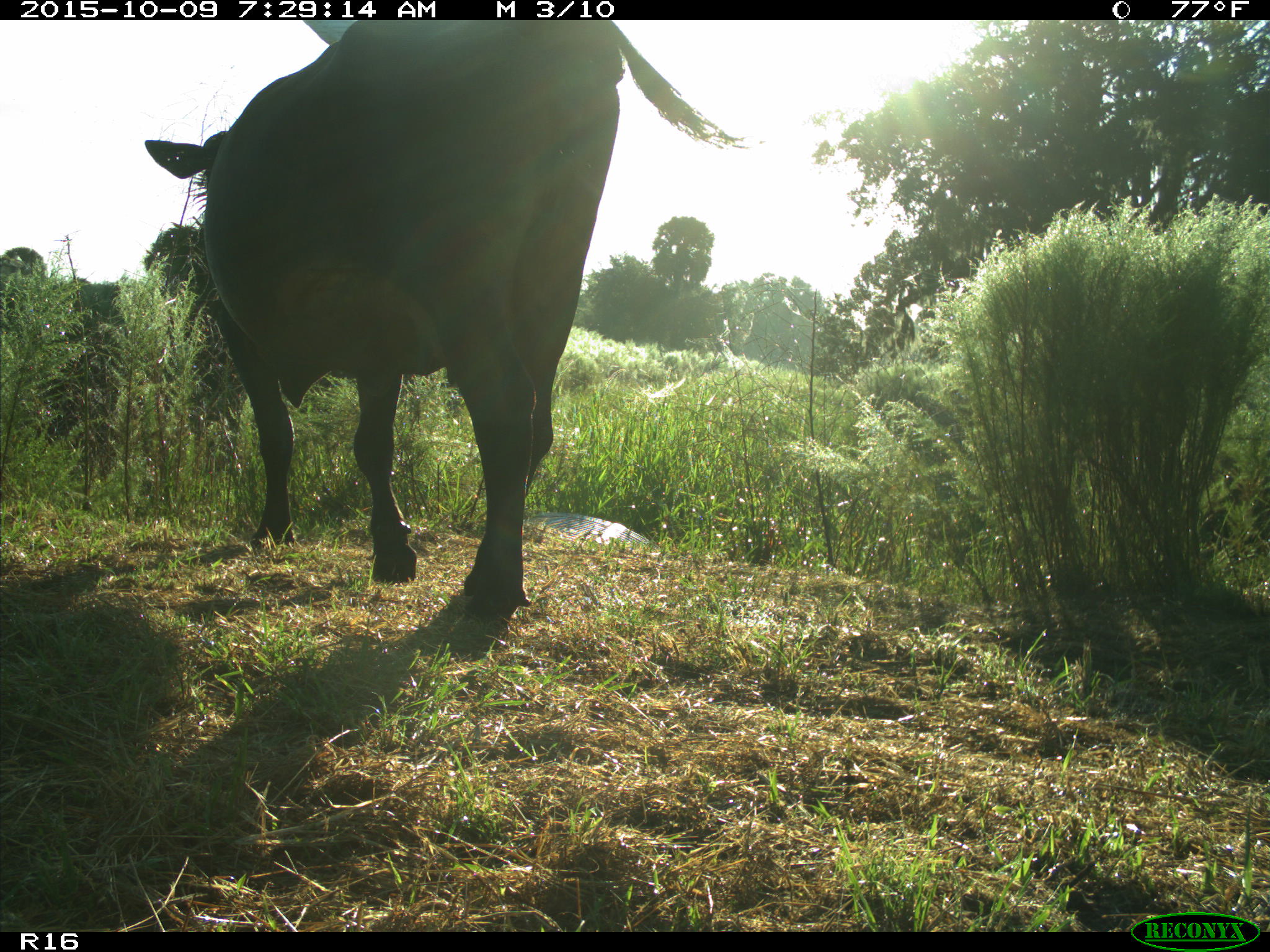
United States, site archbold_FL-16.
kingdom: Animalia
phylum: Chordata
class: Mammalia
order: Artiodactyla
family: Bovidae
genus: Bos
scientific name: Bos taurus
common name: domestic cow